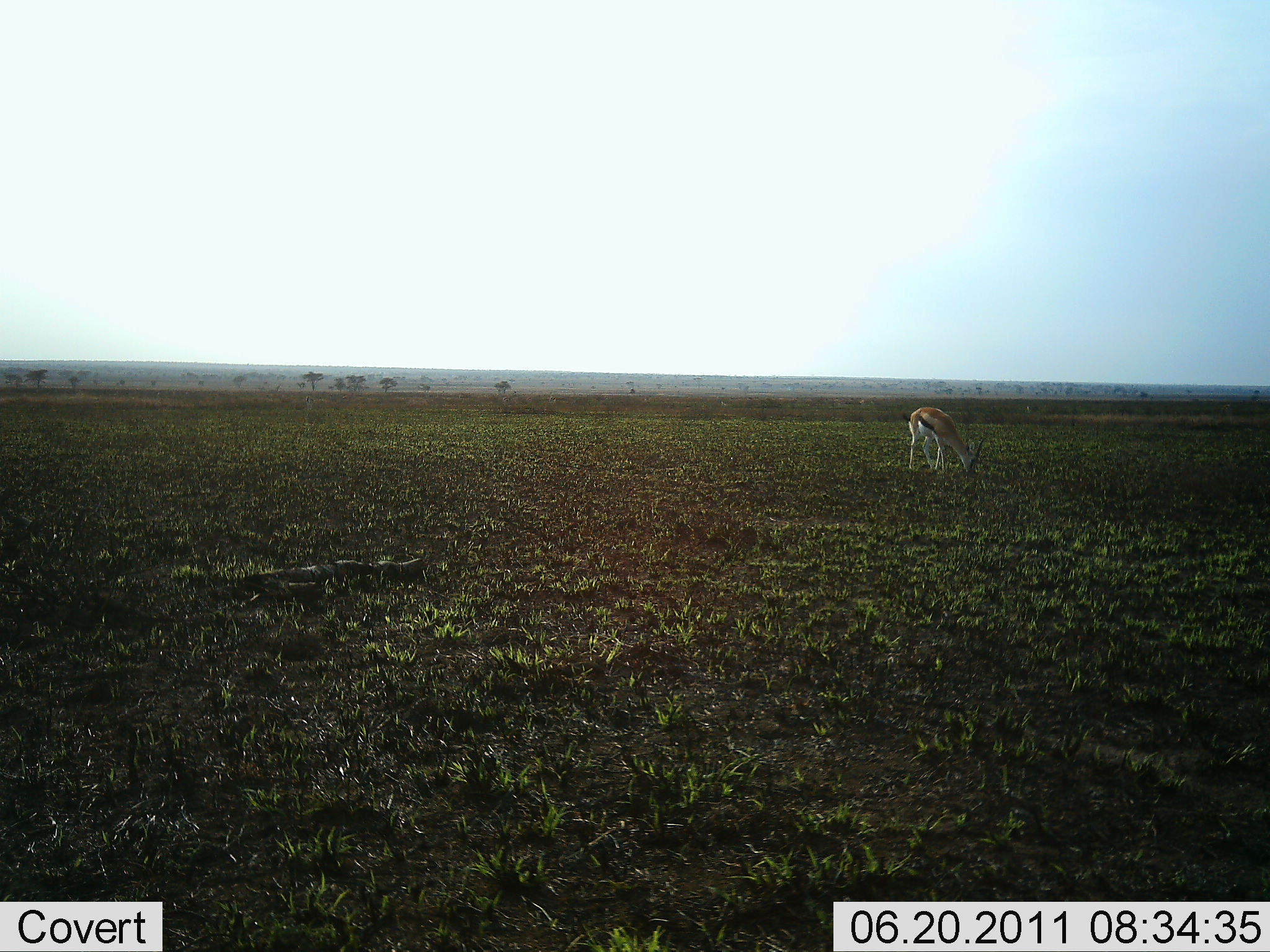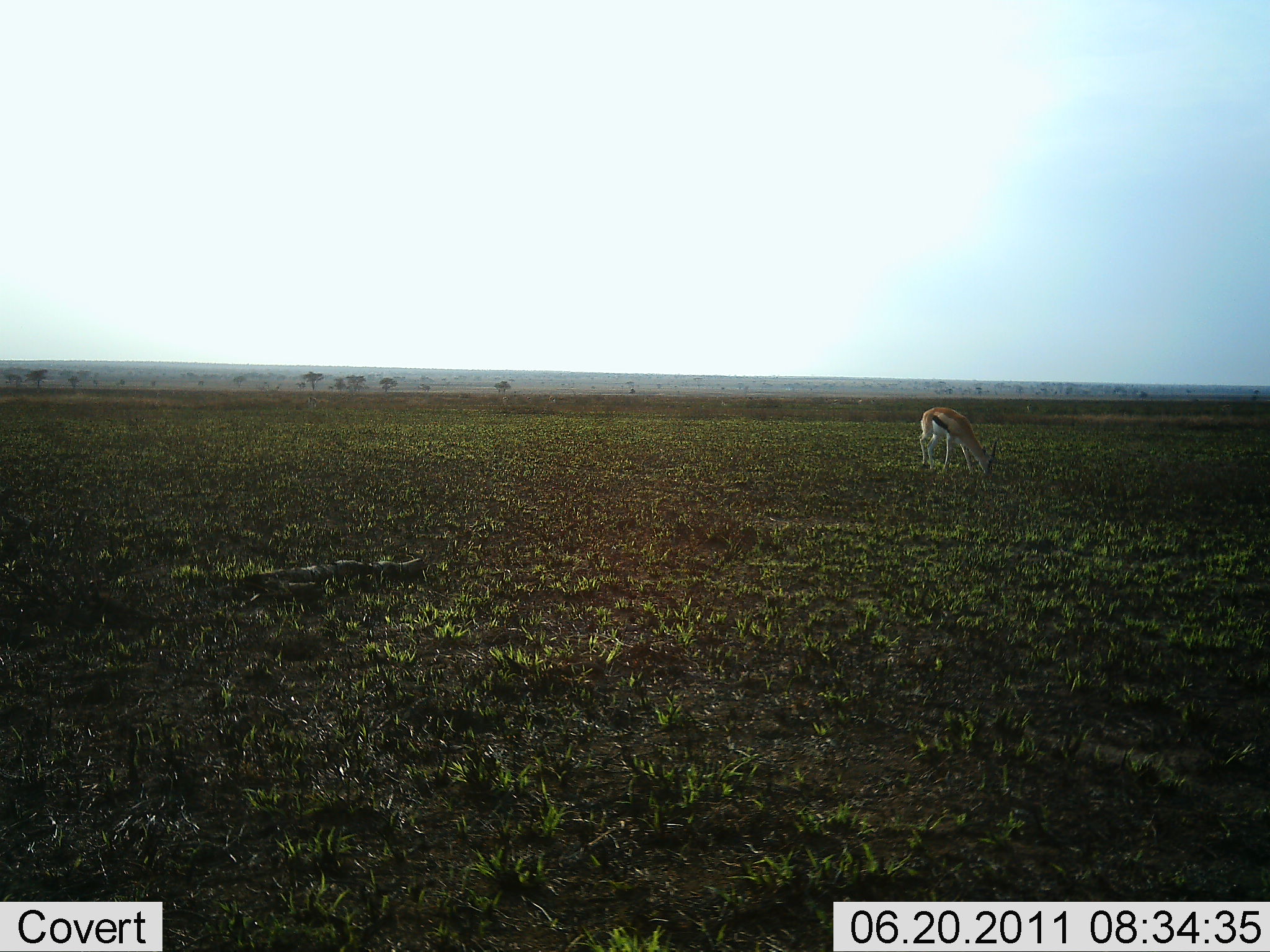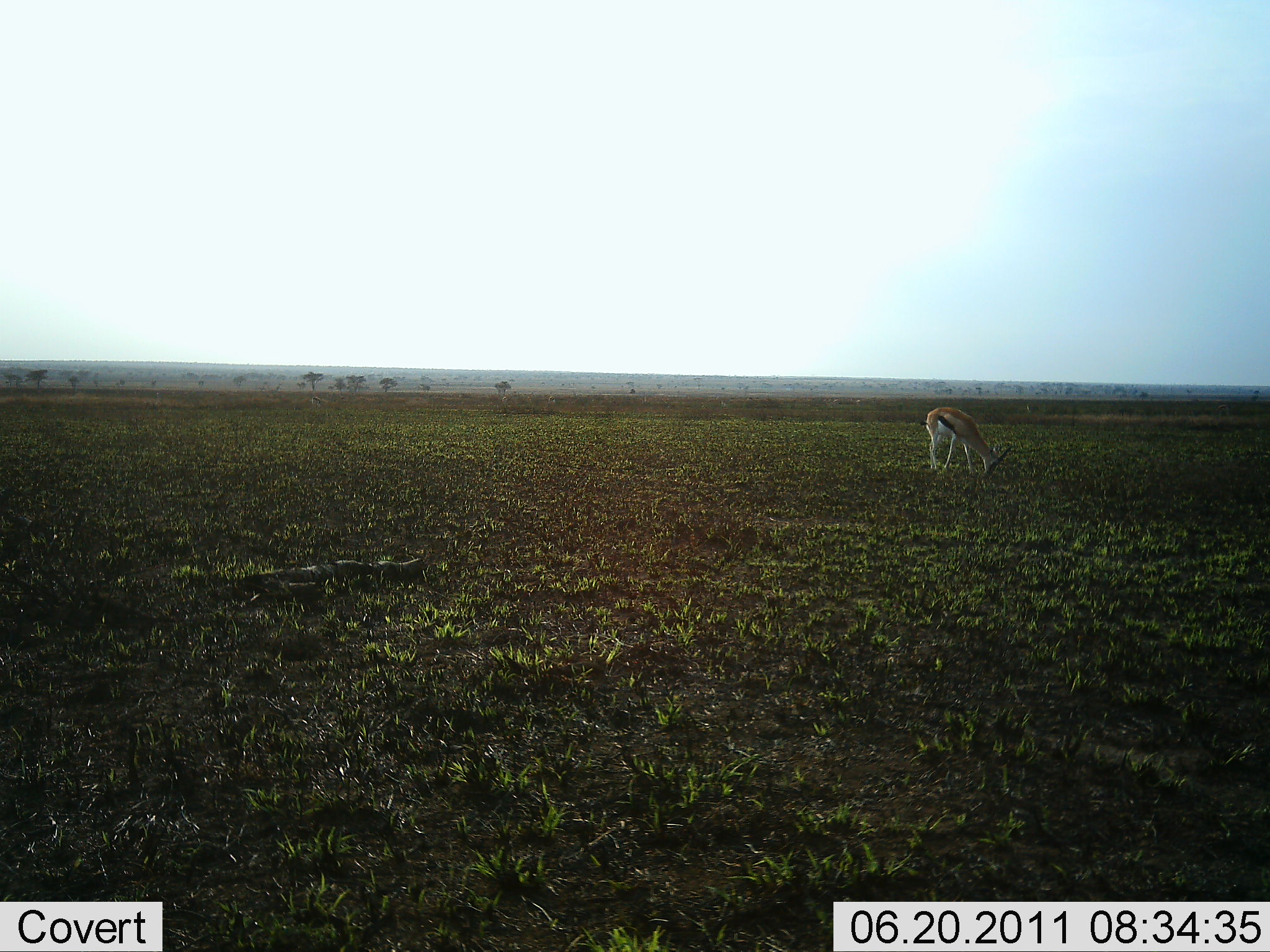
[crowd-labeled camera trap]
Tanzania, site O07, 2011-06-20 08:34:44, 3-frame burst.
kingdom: Animalia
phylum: Chordata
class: Mammalia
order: Artiodactyla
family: Bovidae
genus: Eudorcas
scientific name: Eudorcas thomsonii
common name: thomson's gazelle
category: gazellethomsons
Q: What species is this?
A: Gazellethomsons (thomson's gazelle) (Eudorcas thomsonii).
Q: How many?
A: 1.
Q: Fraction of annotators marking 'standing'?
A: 23%.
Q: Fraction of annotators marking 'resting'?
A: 0%.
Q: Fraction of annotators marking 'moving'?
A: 0%.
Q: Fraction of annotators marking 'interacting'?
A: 0%.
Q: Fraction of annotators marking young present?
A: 0%.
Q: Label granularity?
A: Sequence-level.